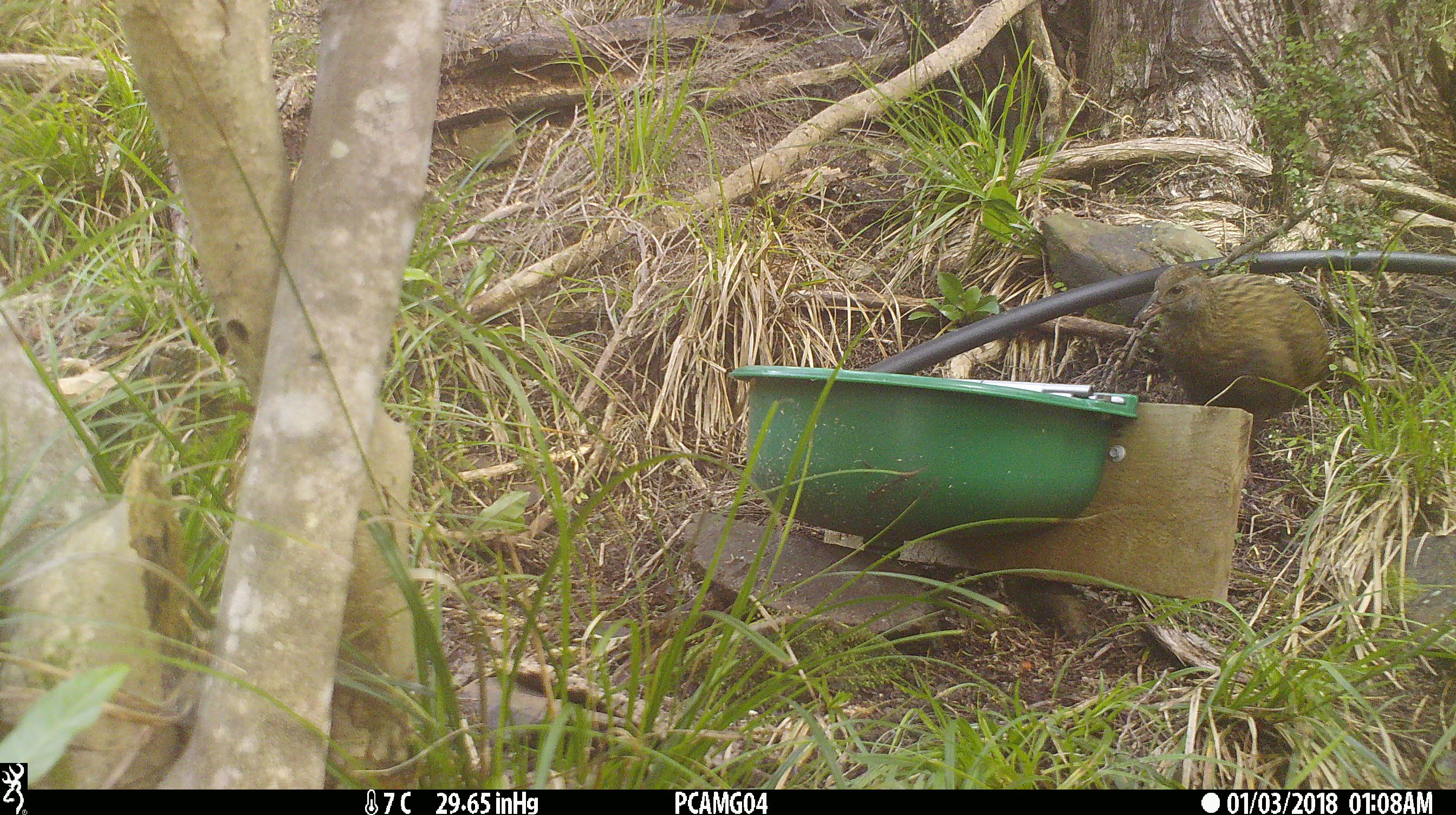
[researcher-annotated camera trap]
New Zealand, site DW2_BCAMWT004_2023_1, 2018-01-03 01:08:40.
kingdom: Animalia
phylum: Chordata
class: Aves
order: Gruiformes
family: Rallidae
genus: Gallirallus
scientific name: Gallirallus australis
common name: weka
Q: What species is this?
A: Weka (Gallirallus australis).